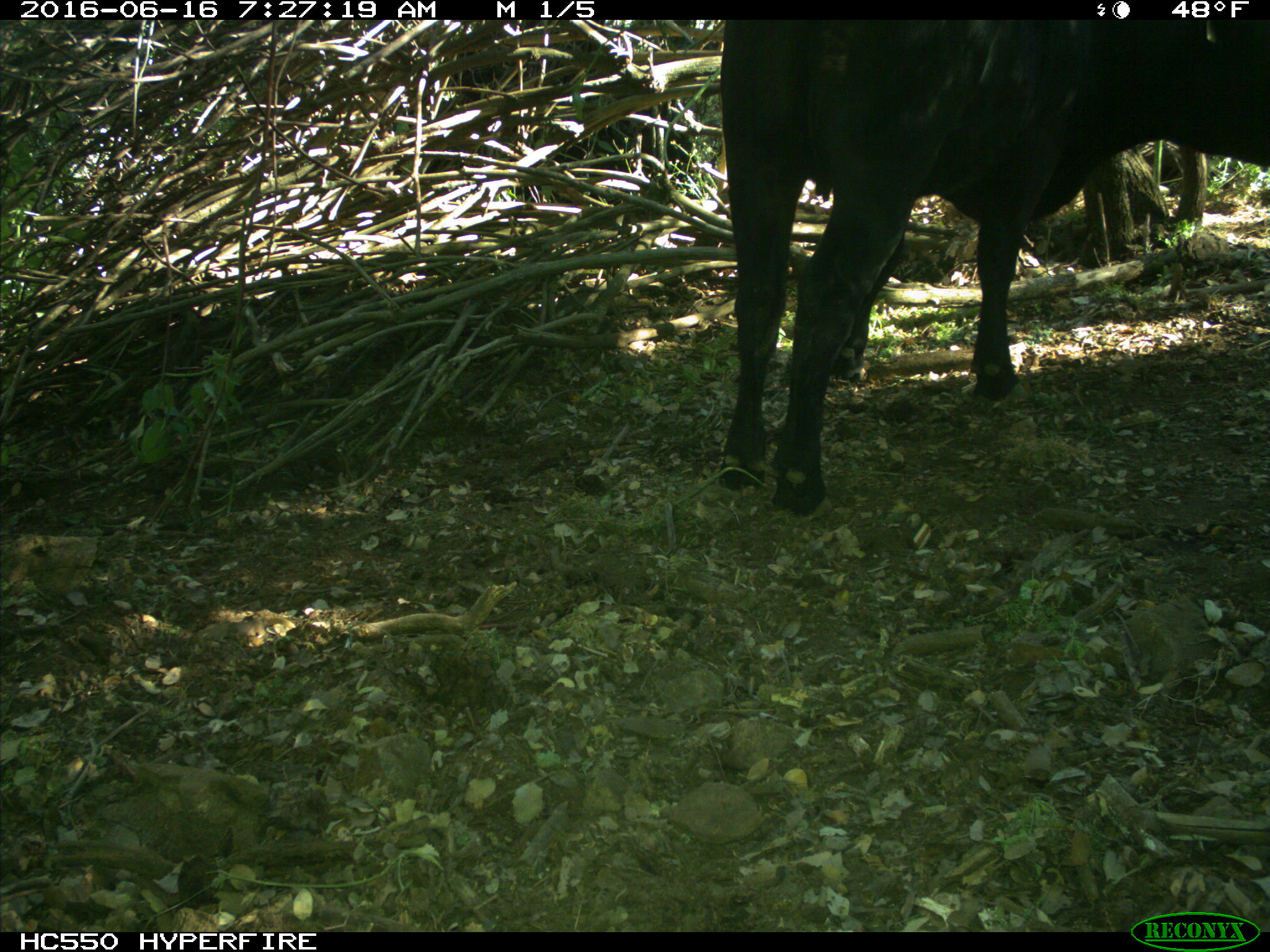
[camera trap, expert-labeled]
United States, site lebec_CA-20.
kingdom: Animalia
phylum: Chordata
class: Mammalia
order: Artiodactyla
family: Bovidae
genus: Bos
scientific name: Bos taurus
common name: domestic cow